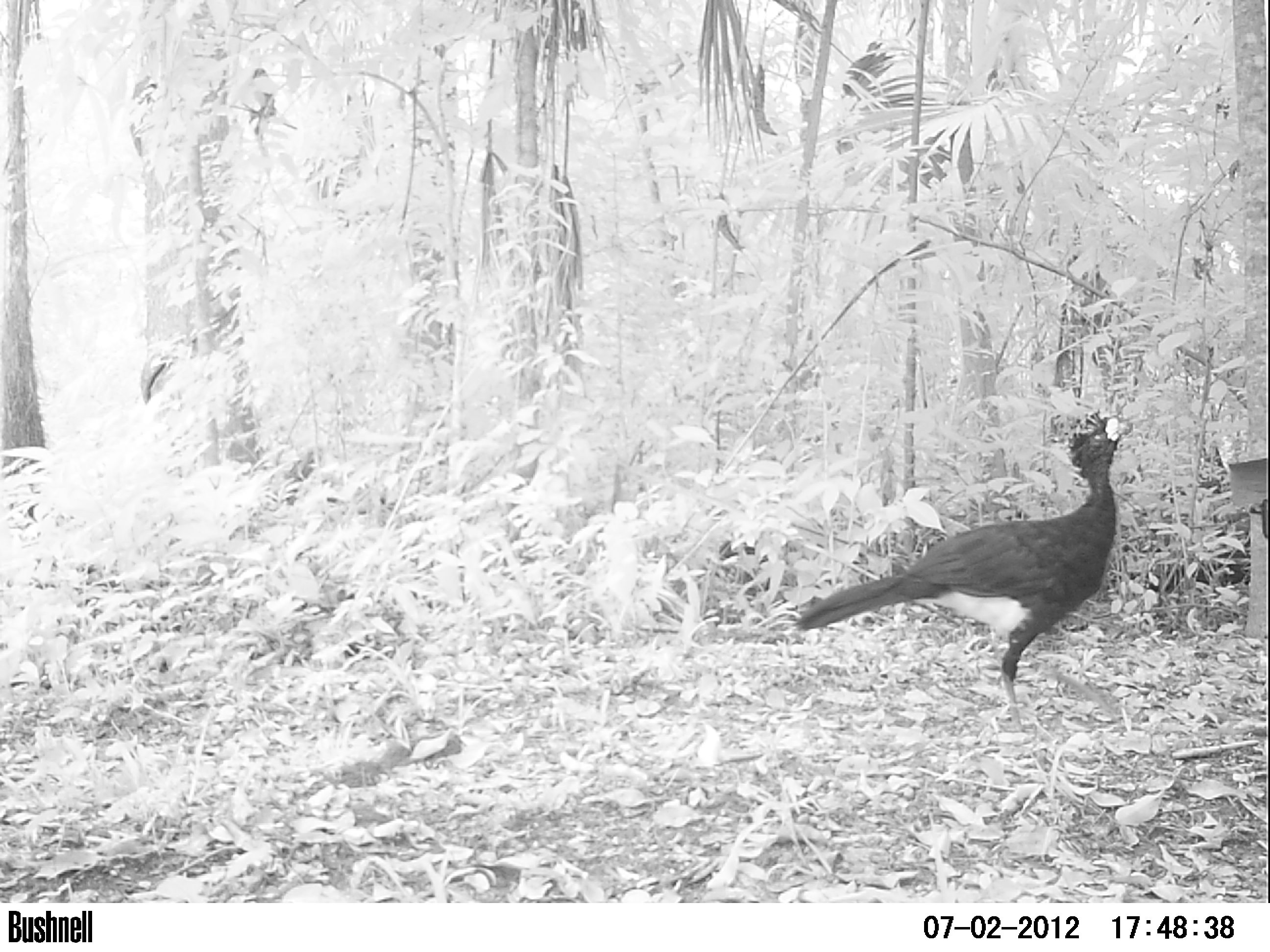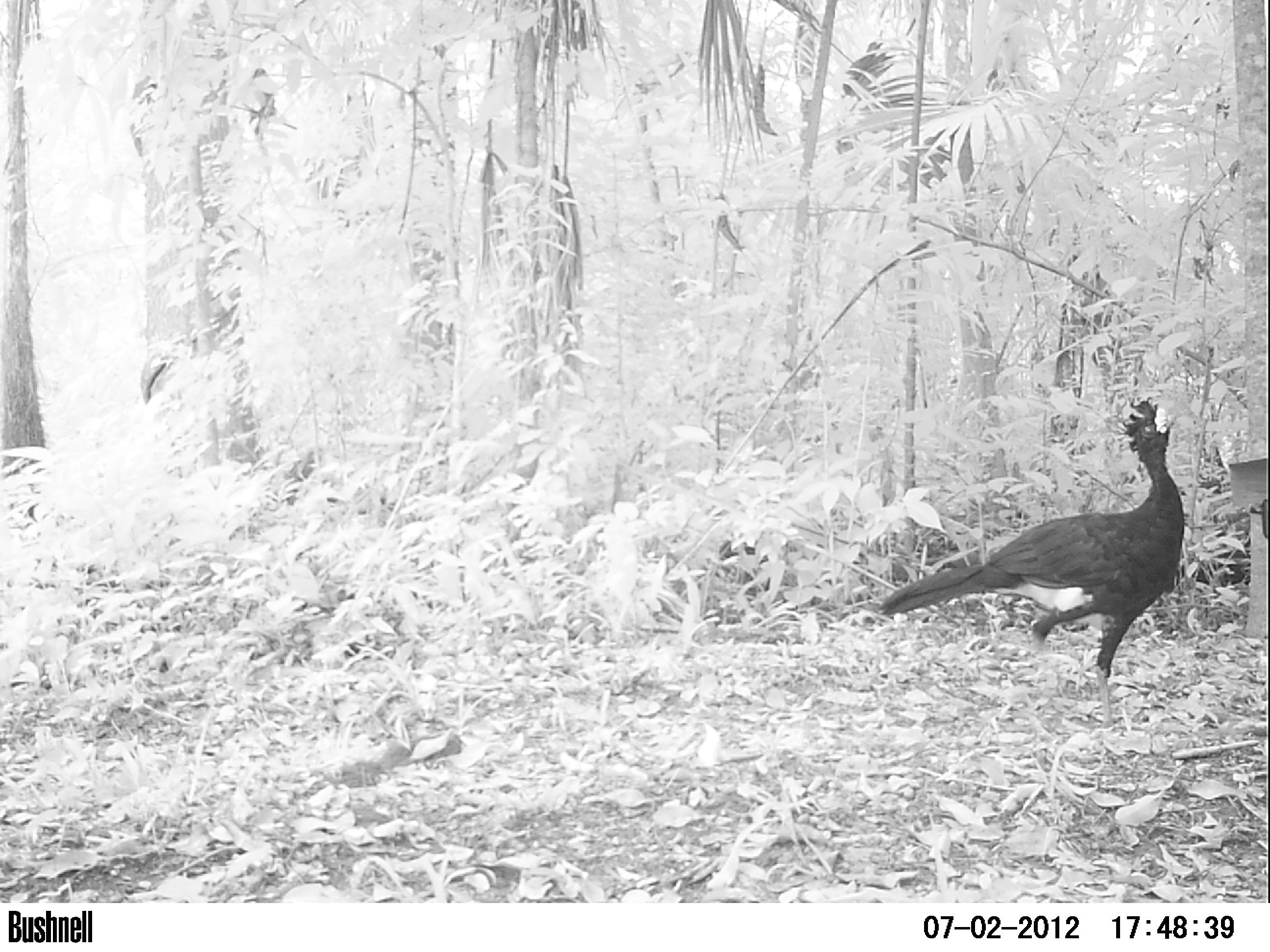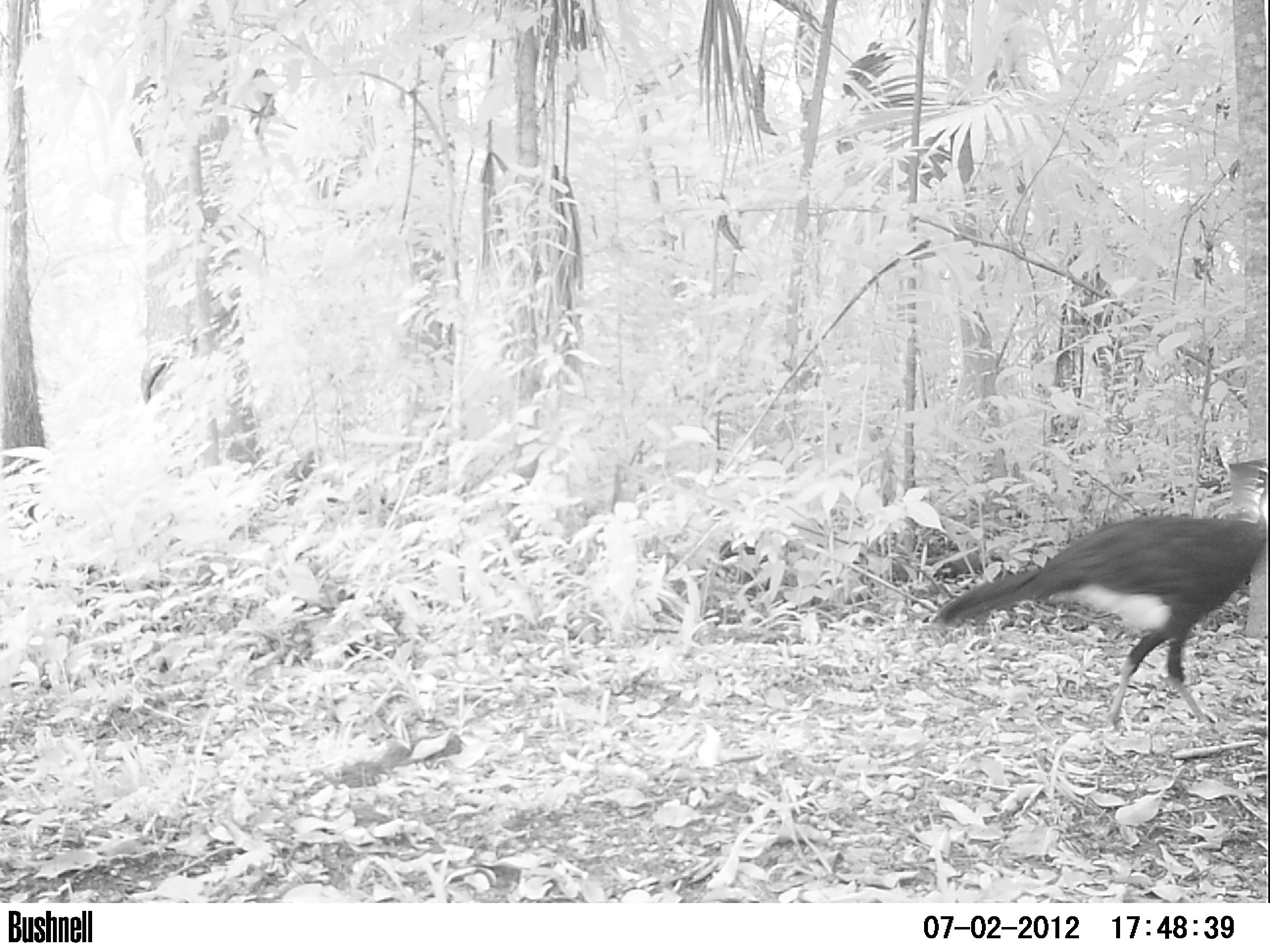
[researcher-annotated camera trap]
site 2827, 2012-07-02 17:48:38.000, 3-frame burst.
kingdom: Animalia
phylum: Chordata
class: Aves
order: Galliformes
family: Cracidae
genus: Crax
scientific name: Crax rubra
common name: great curassow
Crax rubra (great curassow), count 1, age adult, sex male.